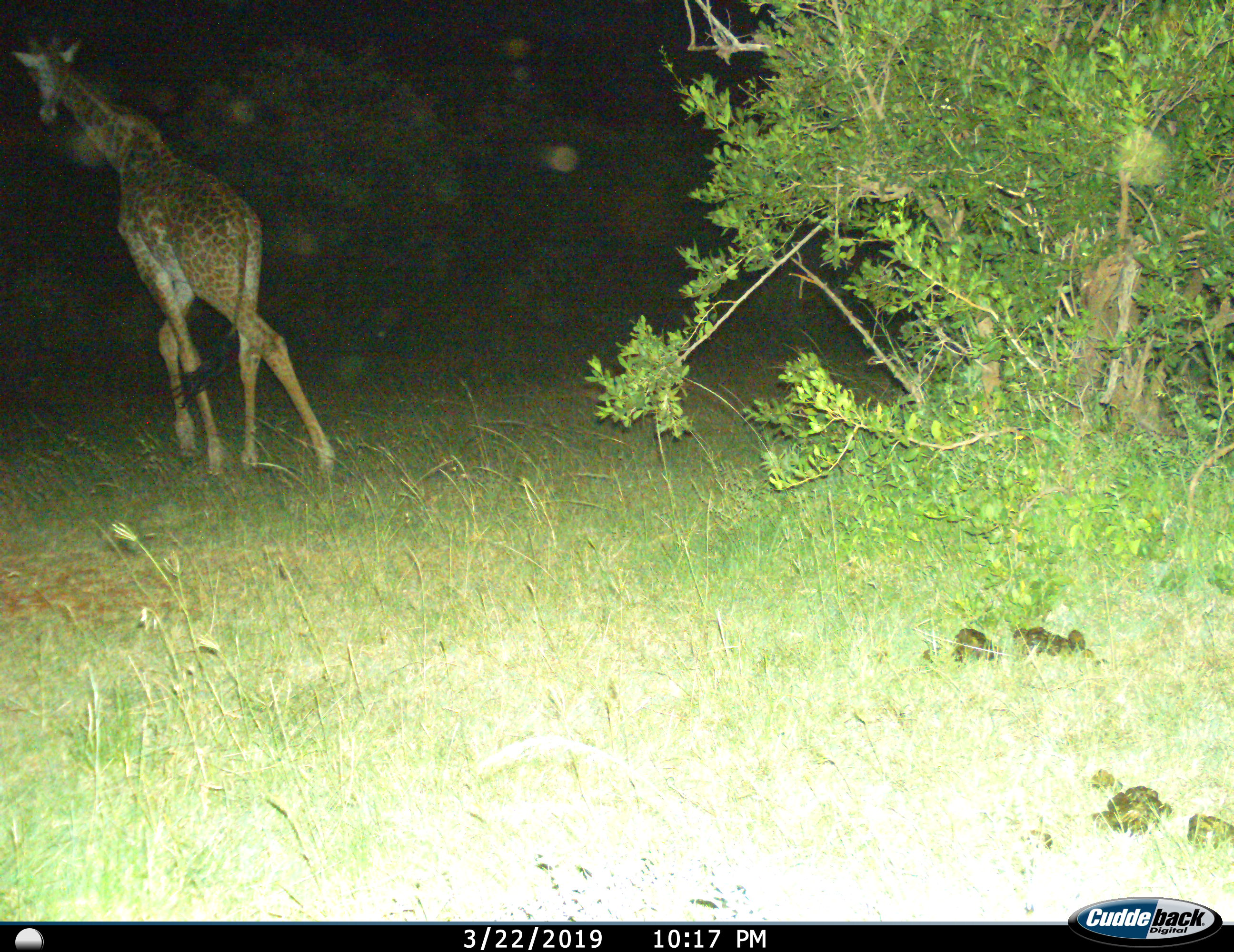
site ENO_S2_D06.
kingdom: Animalia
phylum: Chordata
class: Mammalia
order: Artiodactyla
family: Giraffidae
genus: Giraffa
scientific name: Giraffa camelopardalis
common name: giraffe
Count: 1.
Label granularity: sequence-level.